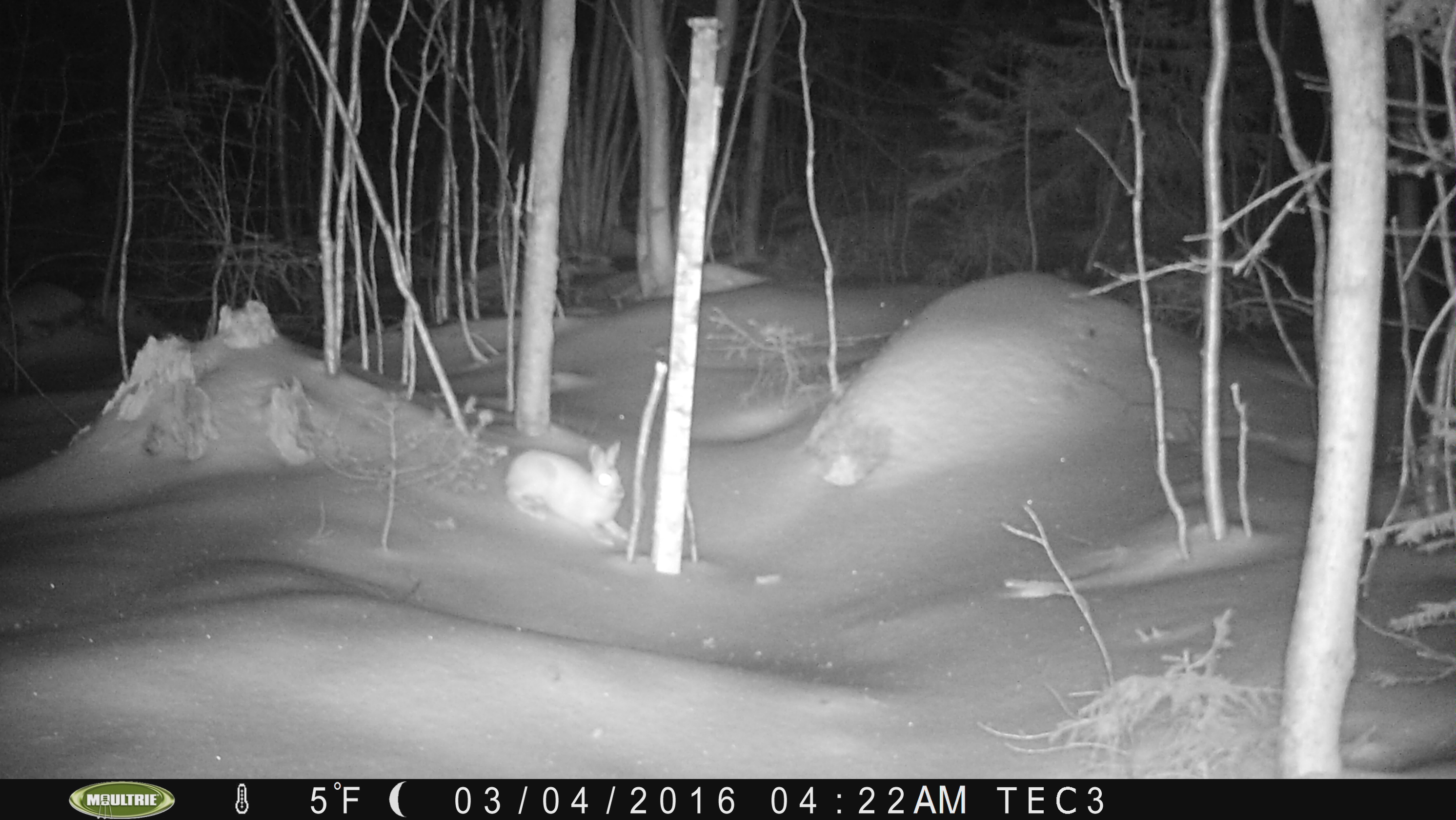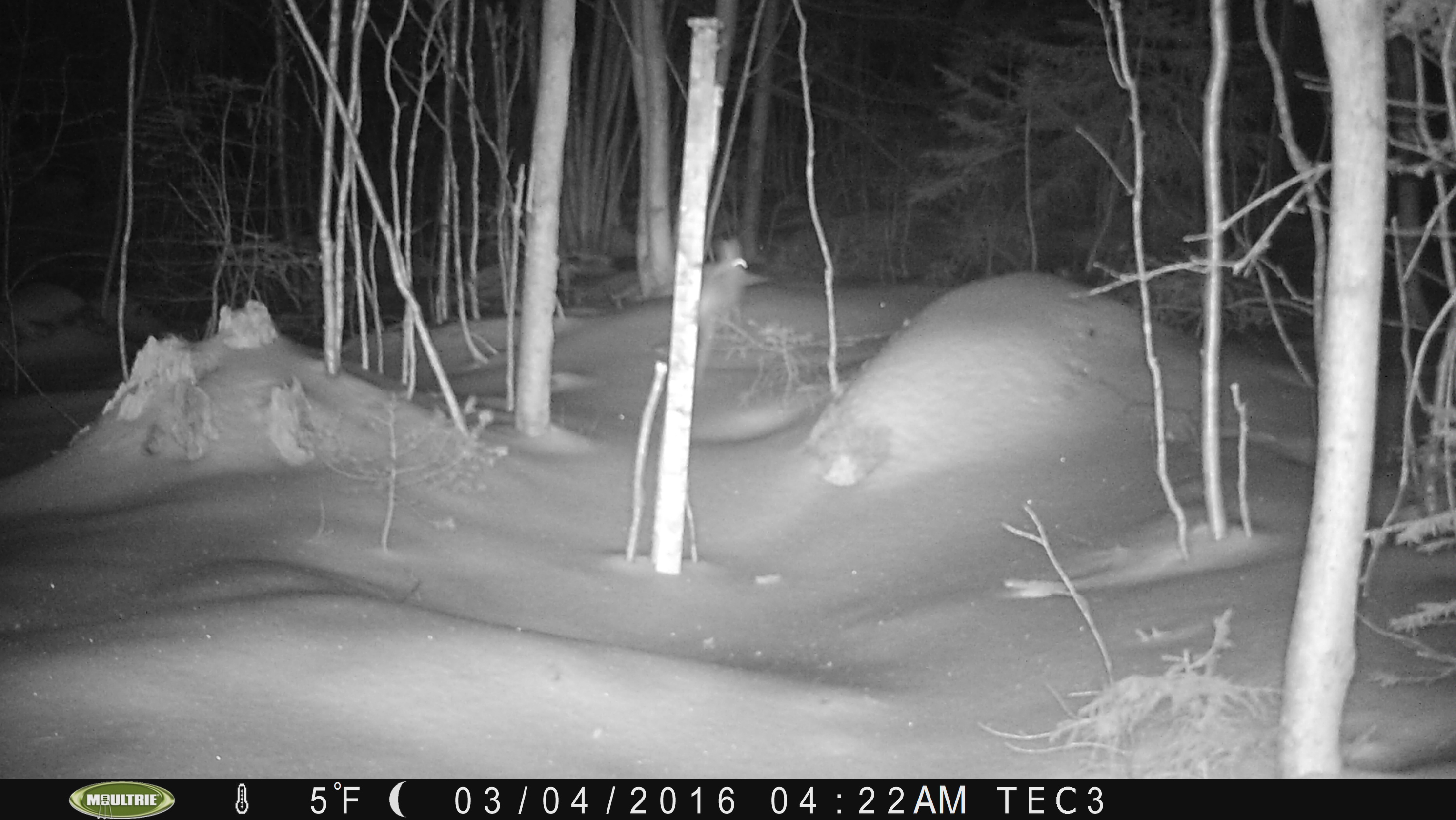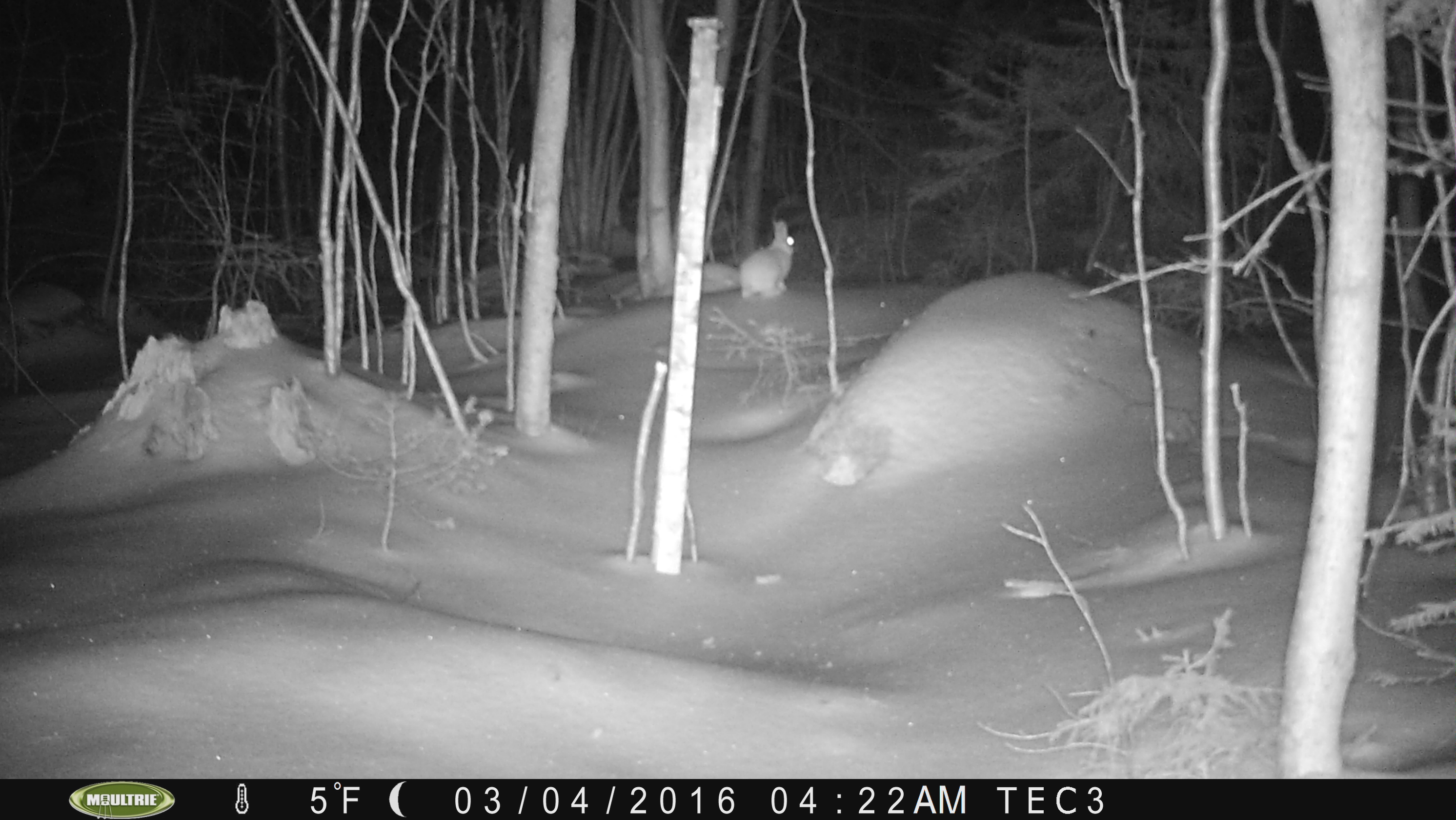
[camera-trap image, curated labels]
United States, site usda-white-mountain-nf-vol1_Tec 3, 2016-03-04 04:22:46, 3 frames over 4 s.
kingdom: Animalia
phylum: Chordata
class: Mammalia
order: Lagomorpha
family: Leporidae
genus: Lepus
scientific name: Lepus americanus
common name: snowshoe hare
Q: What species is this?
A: Snowshoe hare (Lepus americanus).